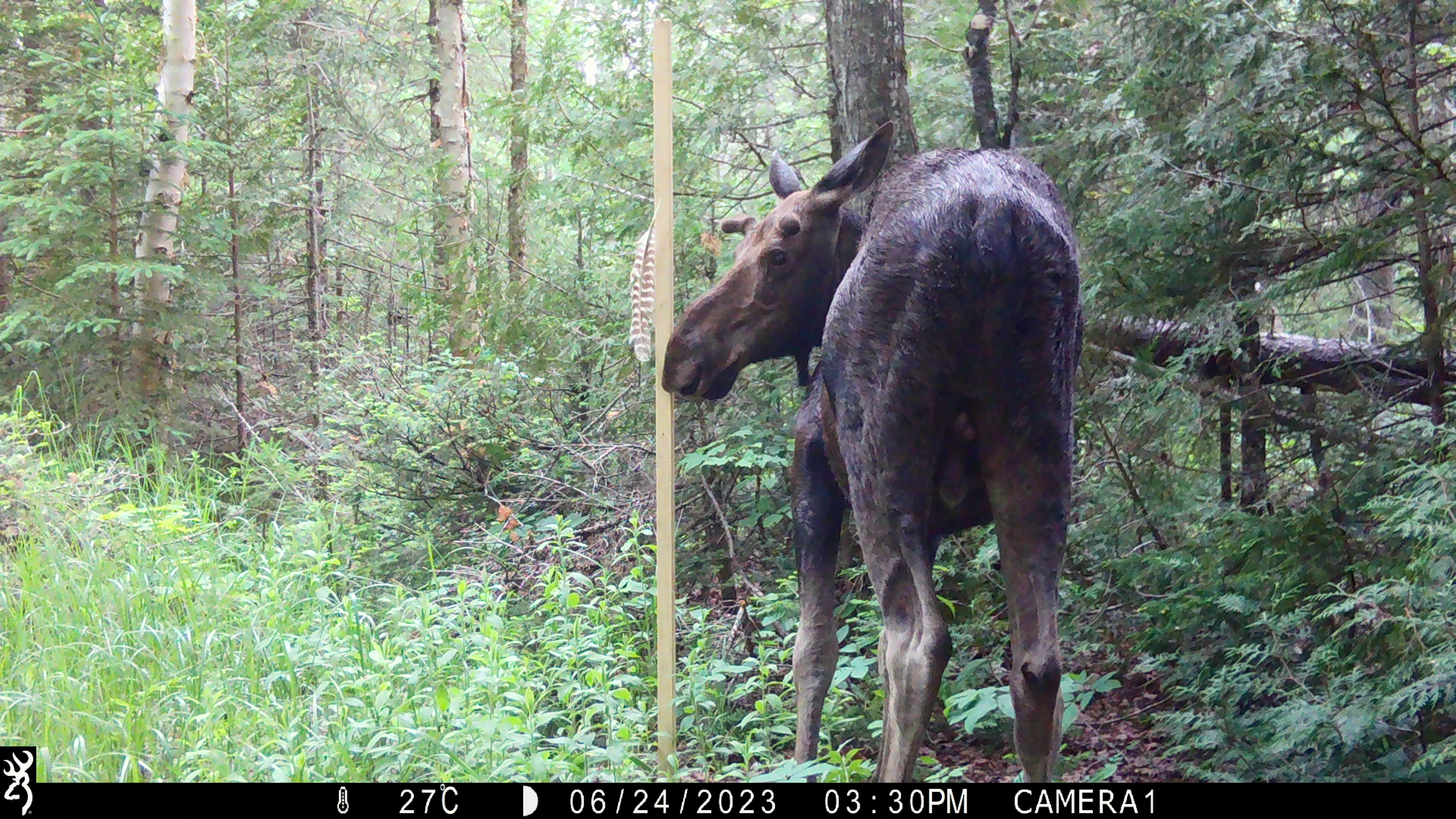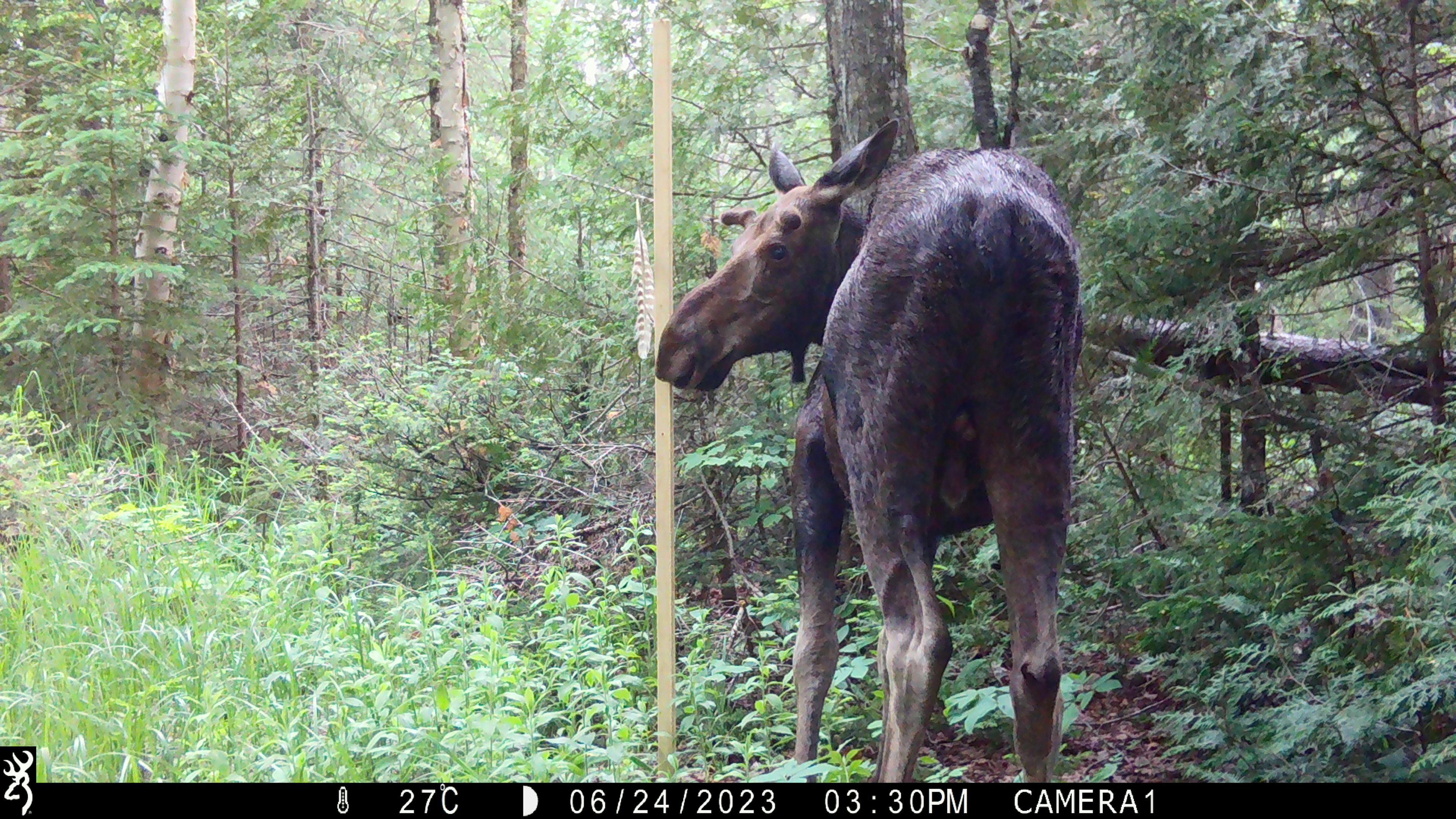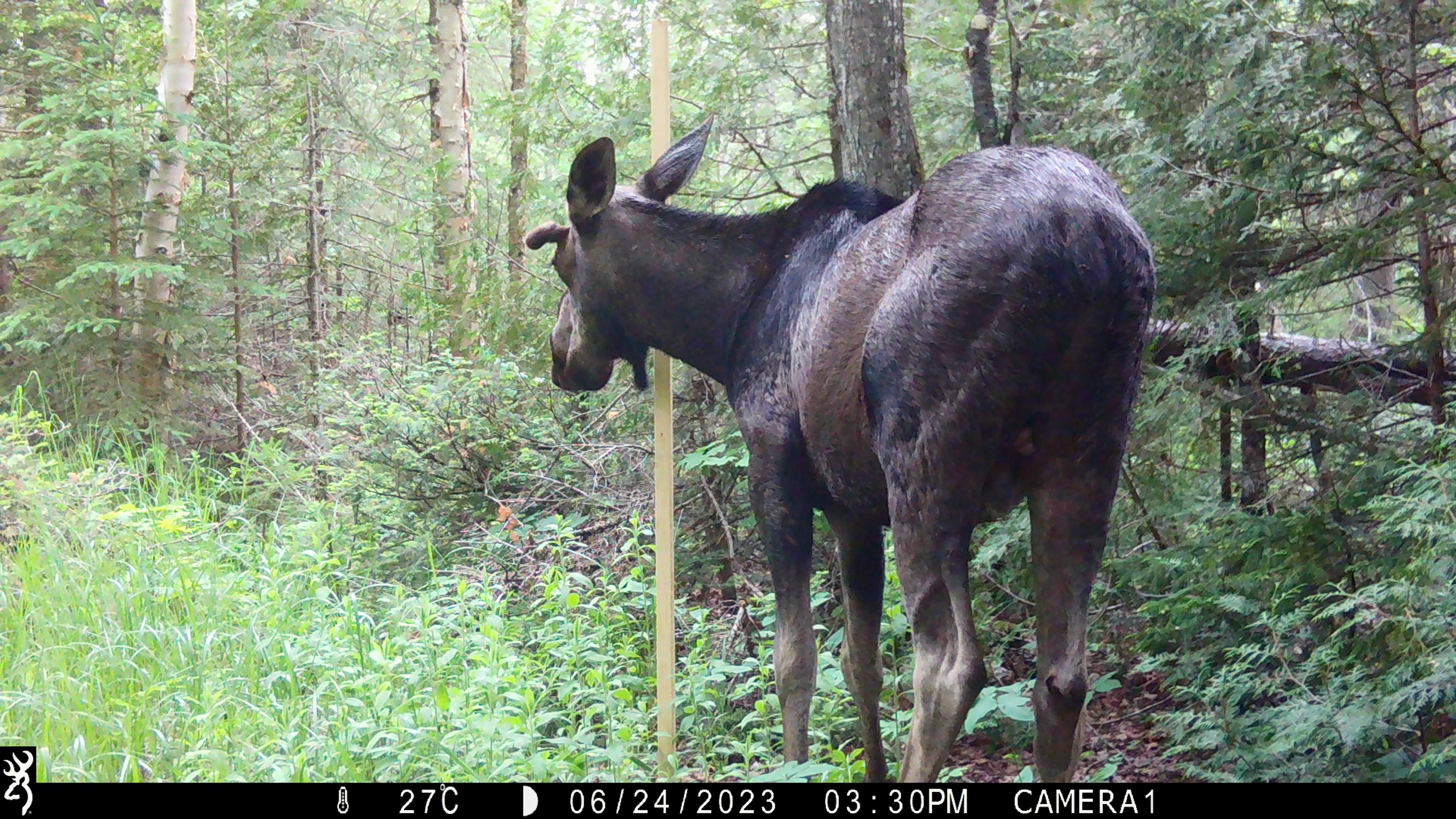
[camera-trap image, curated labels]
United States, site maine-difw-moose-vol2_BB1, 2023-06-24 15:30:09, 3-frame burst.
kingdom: Animalia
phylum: Chordata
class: Mammalia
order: Artiodactyla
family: Cervidae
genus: Alces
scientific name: Alces alces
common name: moose